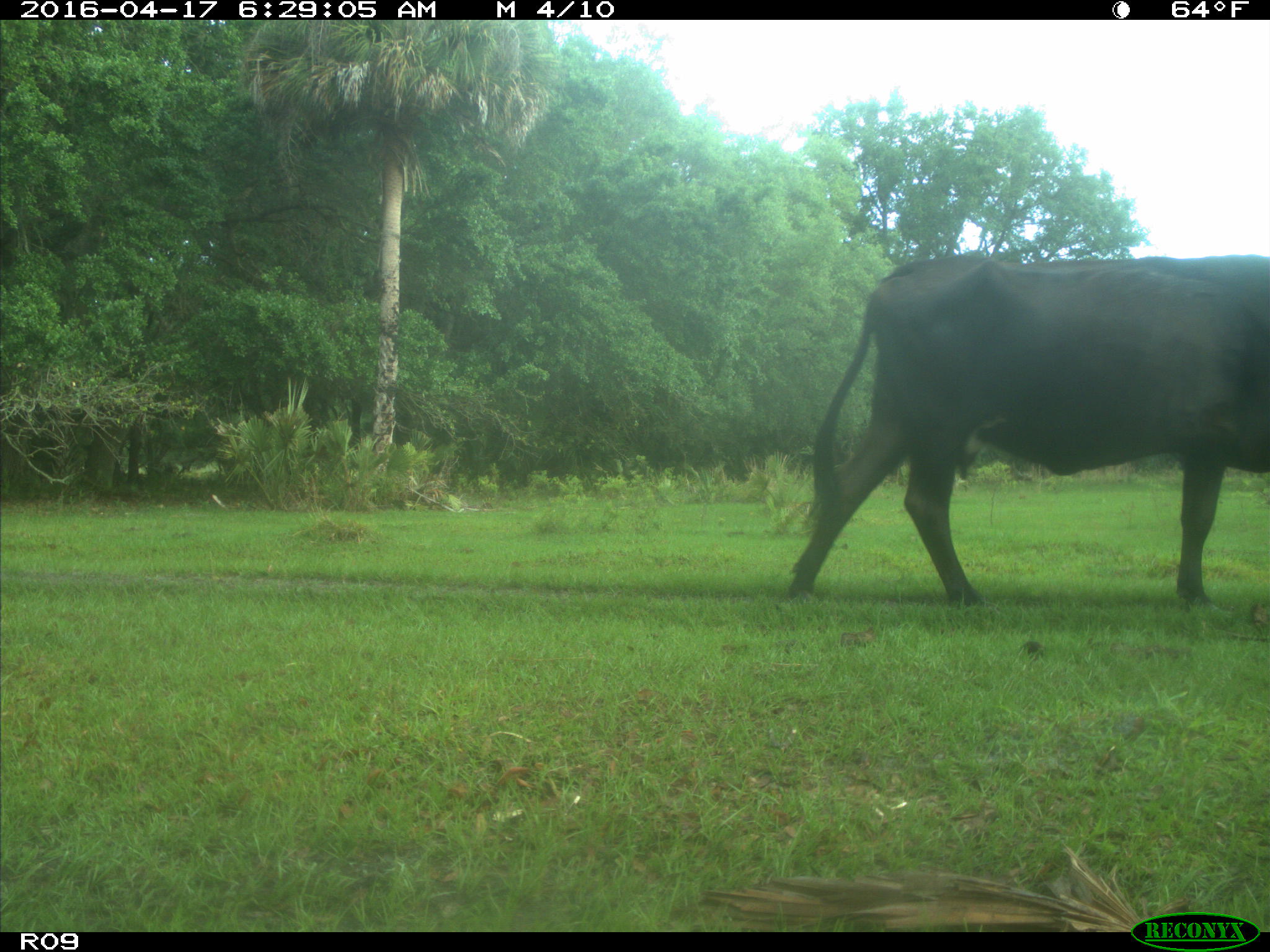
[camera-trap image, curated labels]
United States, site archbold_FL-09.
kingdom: Animalia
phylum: Chordata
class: Mammalia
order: Artiodactyla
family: Bovidae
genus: Bos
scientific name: Bos taurus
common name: domestic cow